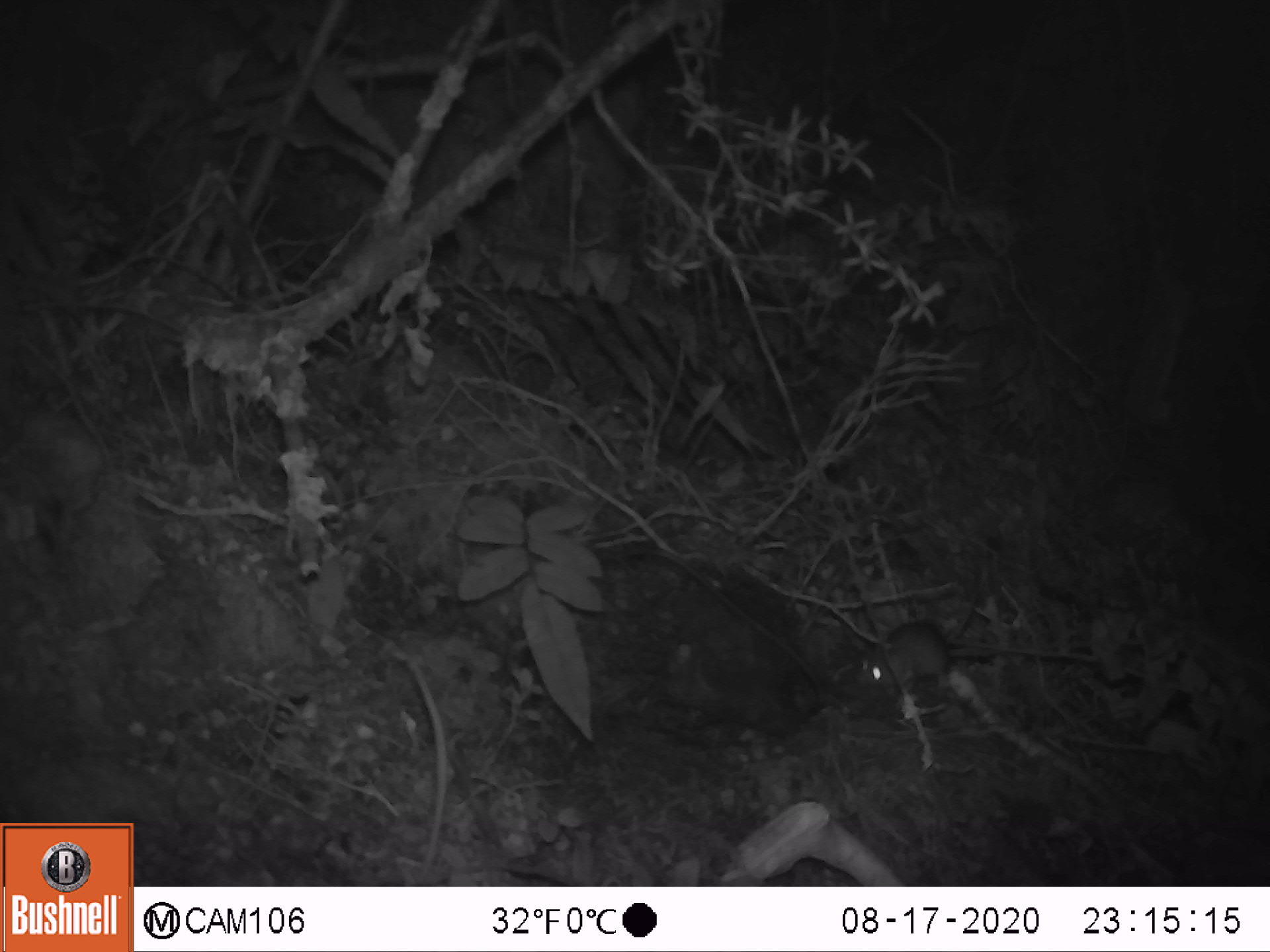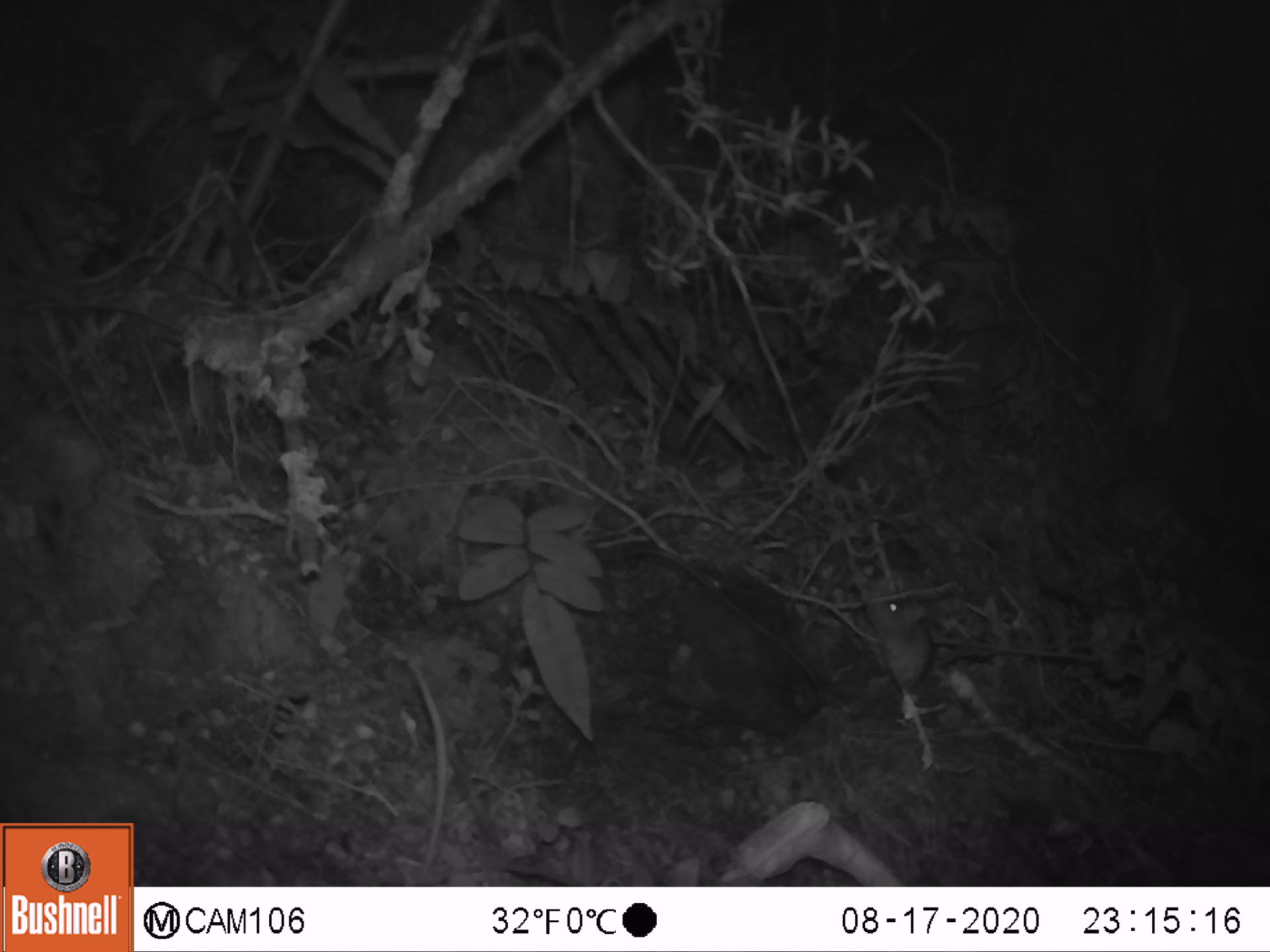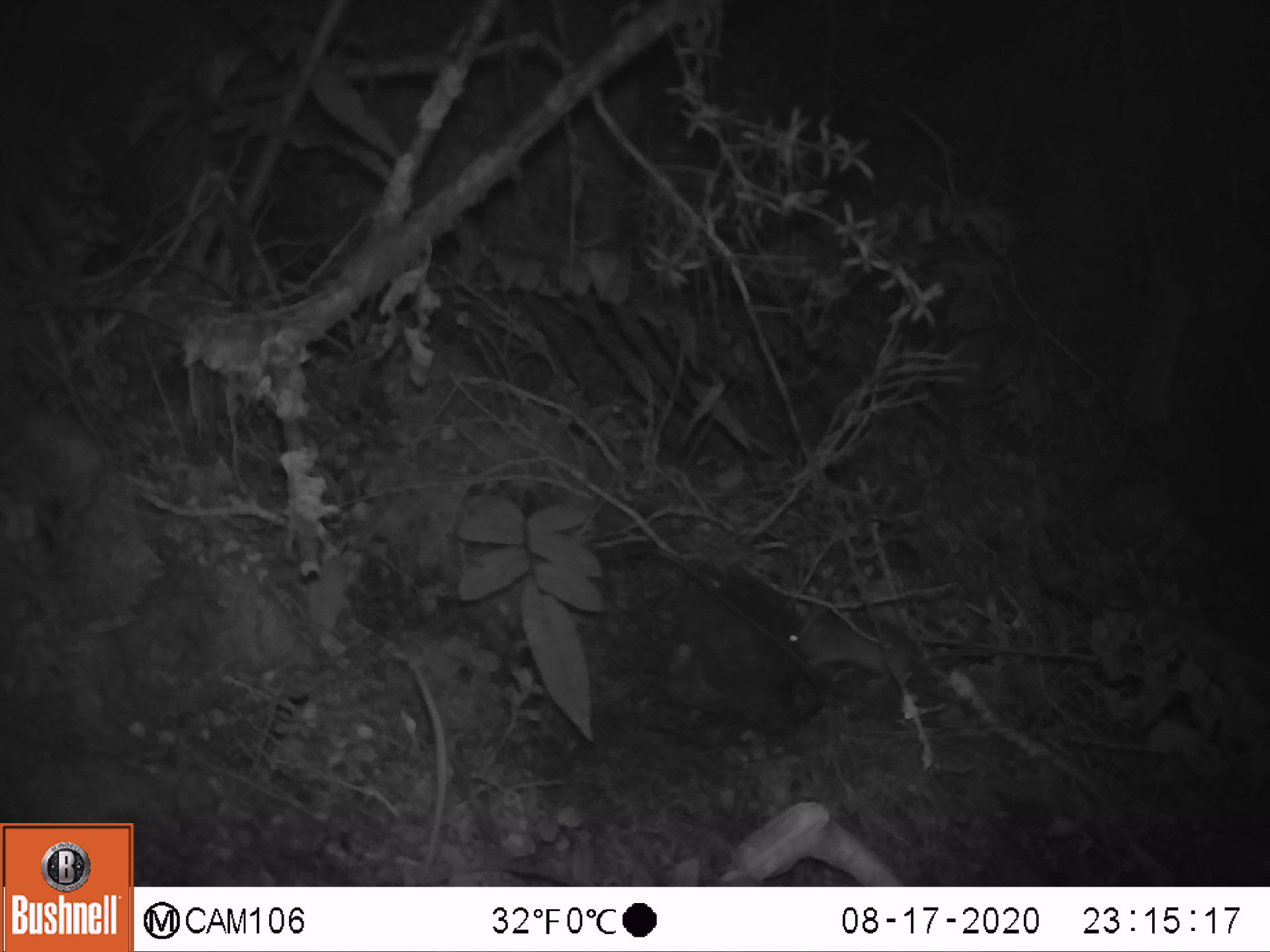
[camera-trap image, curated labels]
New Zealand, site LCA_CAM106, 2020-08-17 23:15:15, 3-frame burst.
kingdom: Animalia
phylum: Chordata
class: Mammalia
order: Rodentia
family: Muridae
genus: Mus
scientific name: Mus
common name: mouse